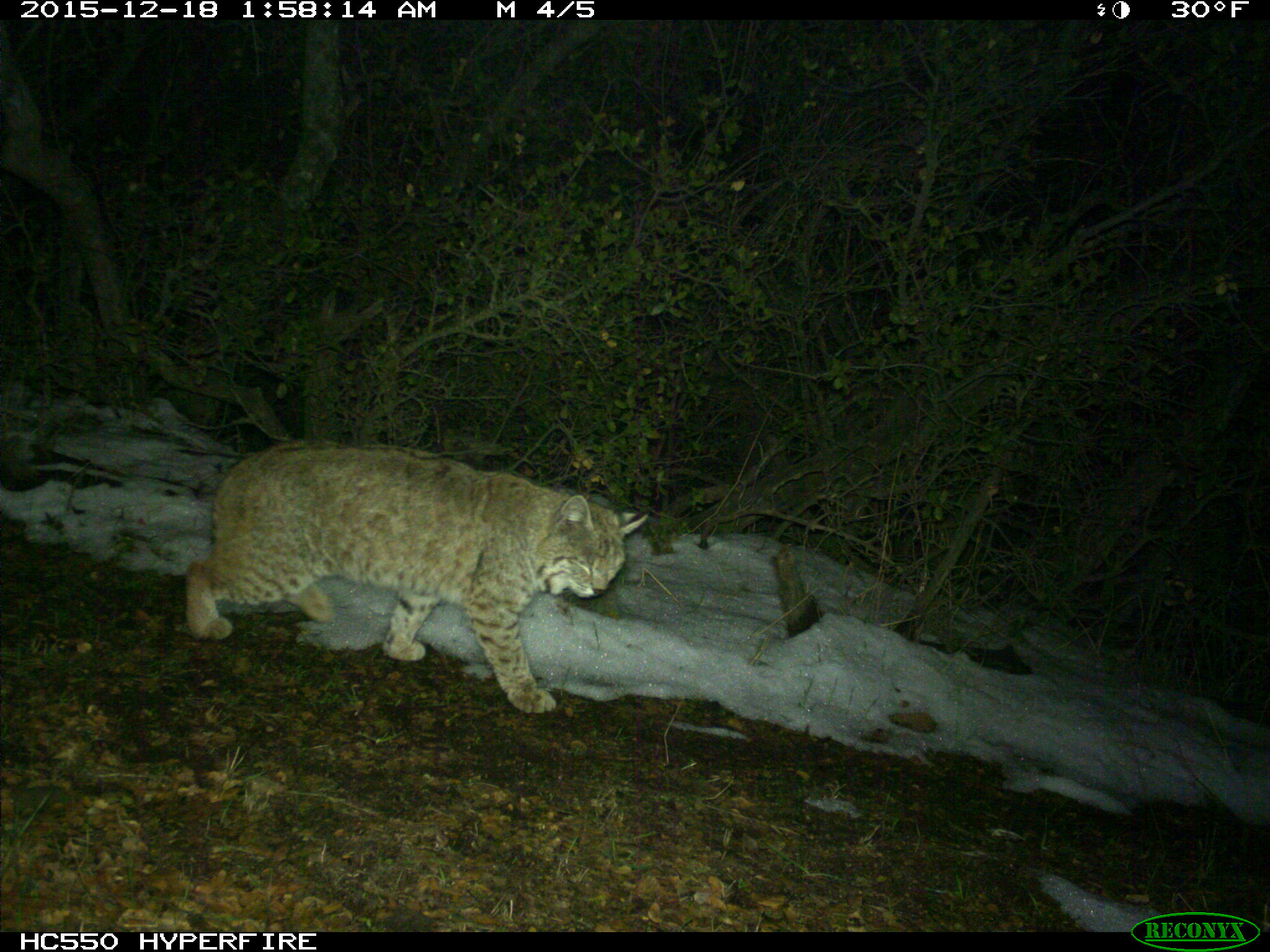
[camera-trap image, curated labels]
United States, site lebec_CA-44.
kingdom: Animalia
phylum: Chordata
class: Mammalia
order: Carnivora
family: Felidae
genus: Lynx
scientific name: Lynx rufus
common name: bobcat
Lynx rufus (bobcat).